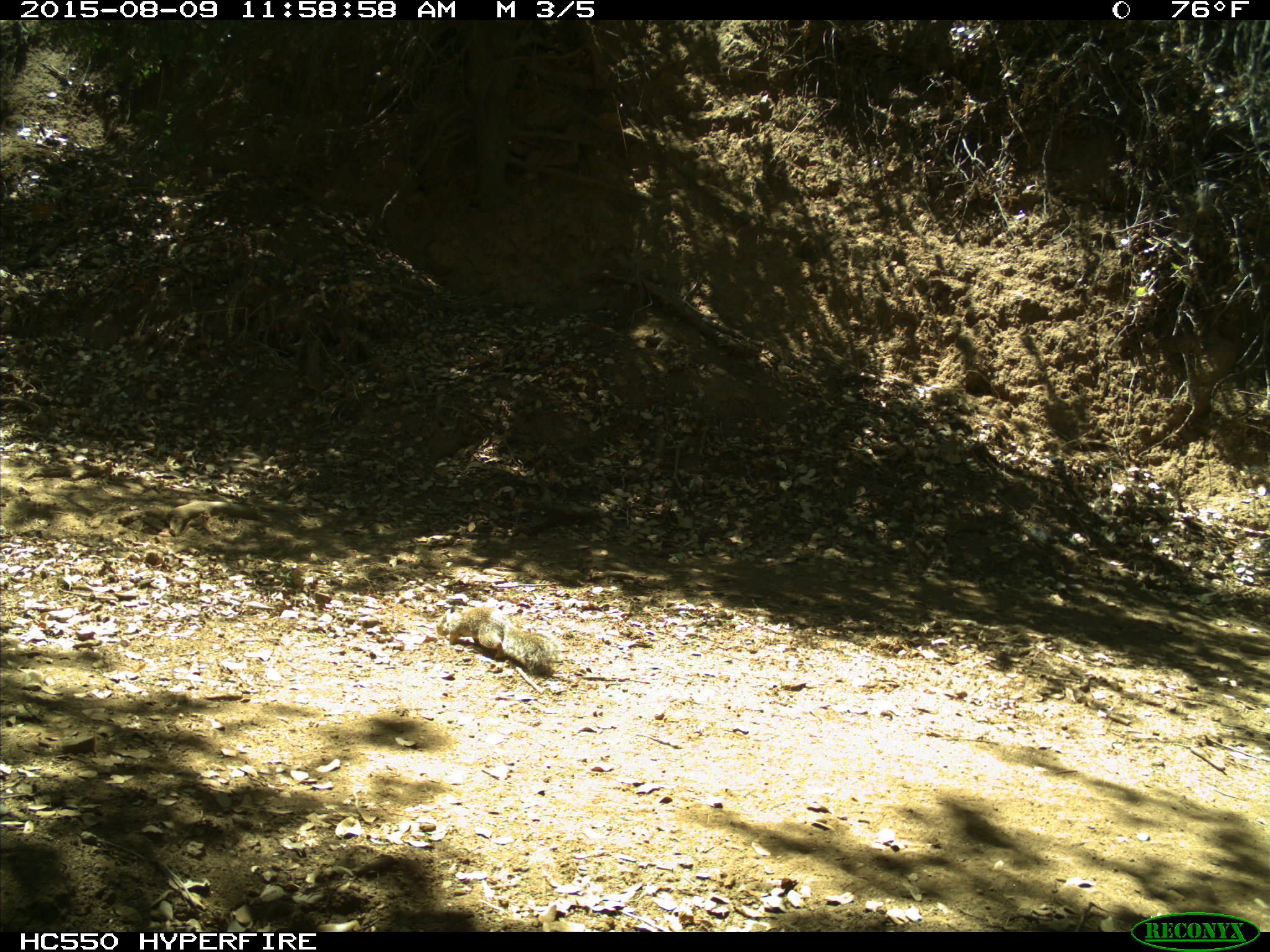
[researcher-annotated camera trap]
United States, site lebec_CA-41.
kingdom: Animalia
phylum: Chordata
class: Mammalia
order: Rodentia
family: Sciuridae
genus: Otospermophilus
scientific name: Otospermophilus beecheyi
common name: california ground squirrel